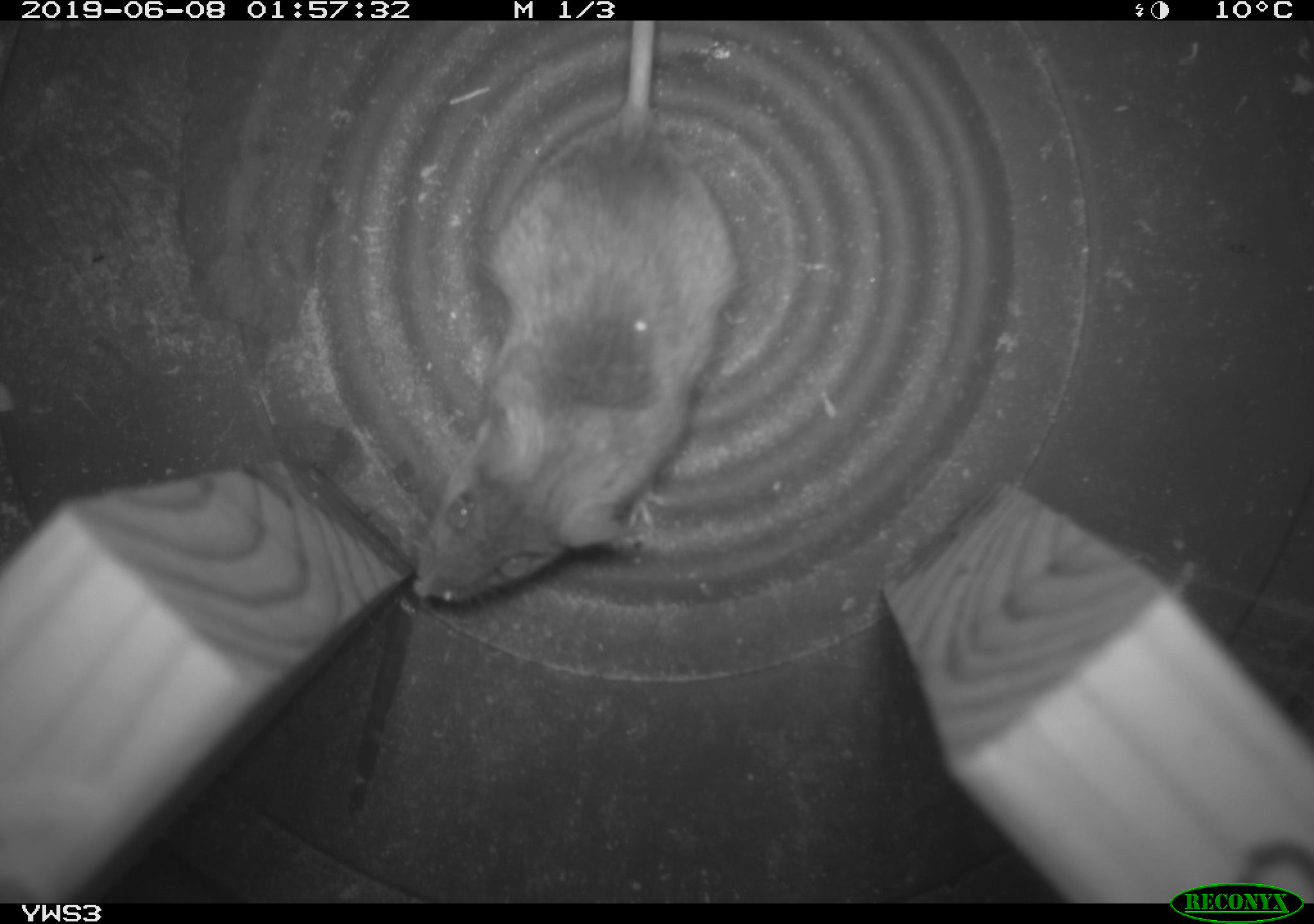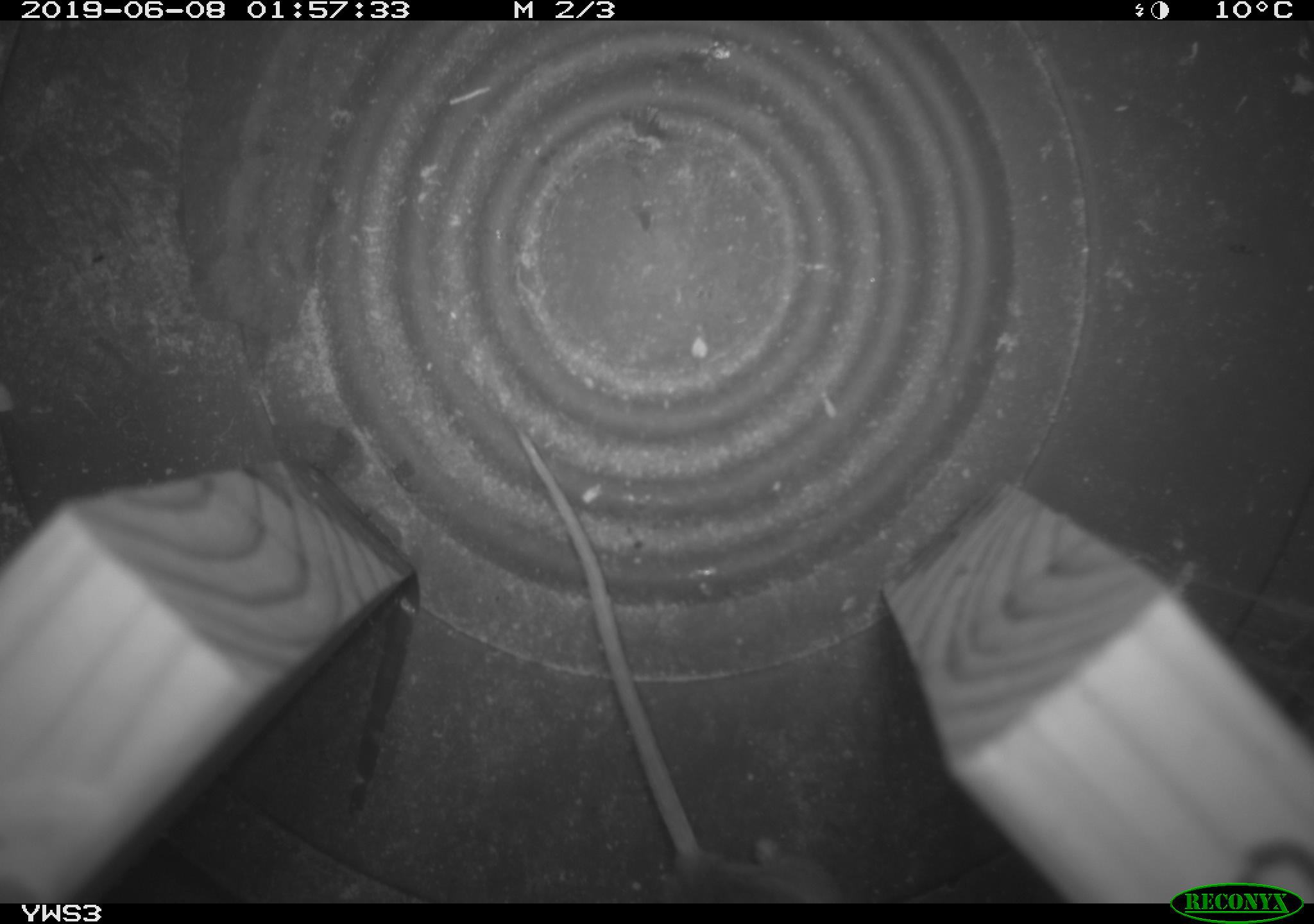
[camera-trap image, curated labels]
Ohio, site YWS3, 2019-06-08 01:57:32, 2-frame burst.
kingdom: Animalia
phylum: Chordata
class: Mammalia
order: Rodentia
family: Cricetidae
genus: Peromyscus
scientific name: Peromyscus leucopus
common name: white-footed mouse